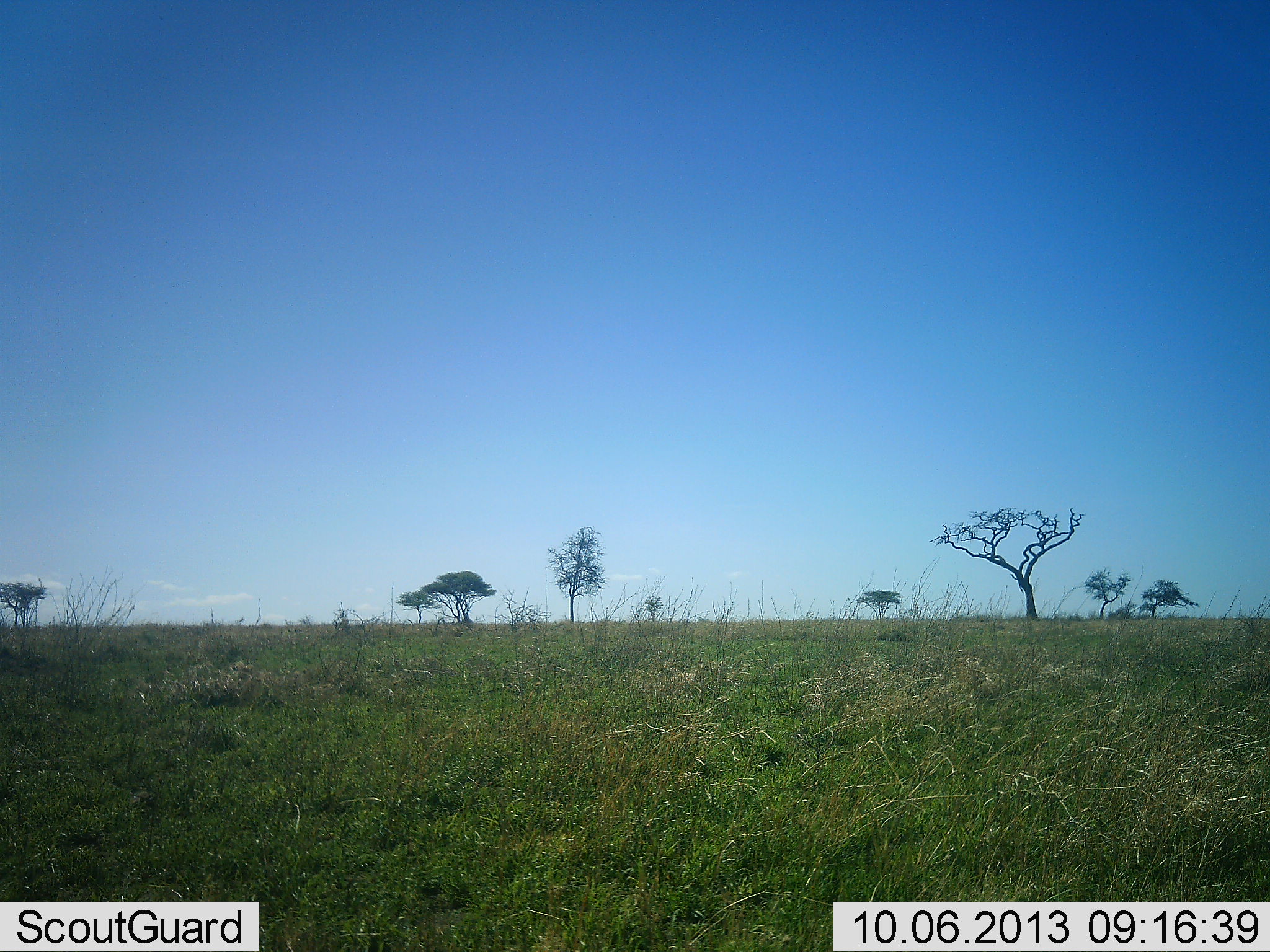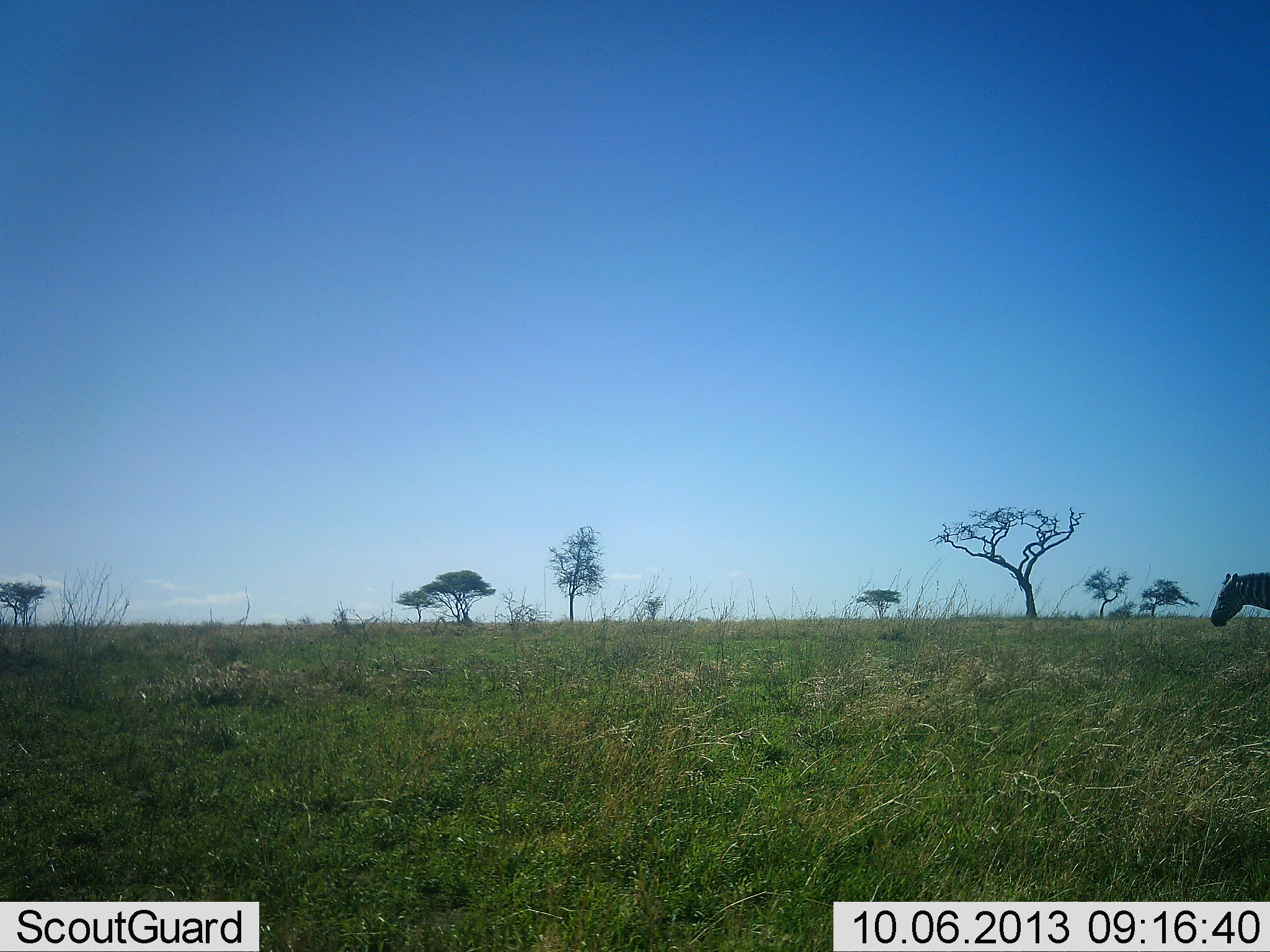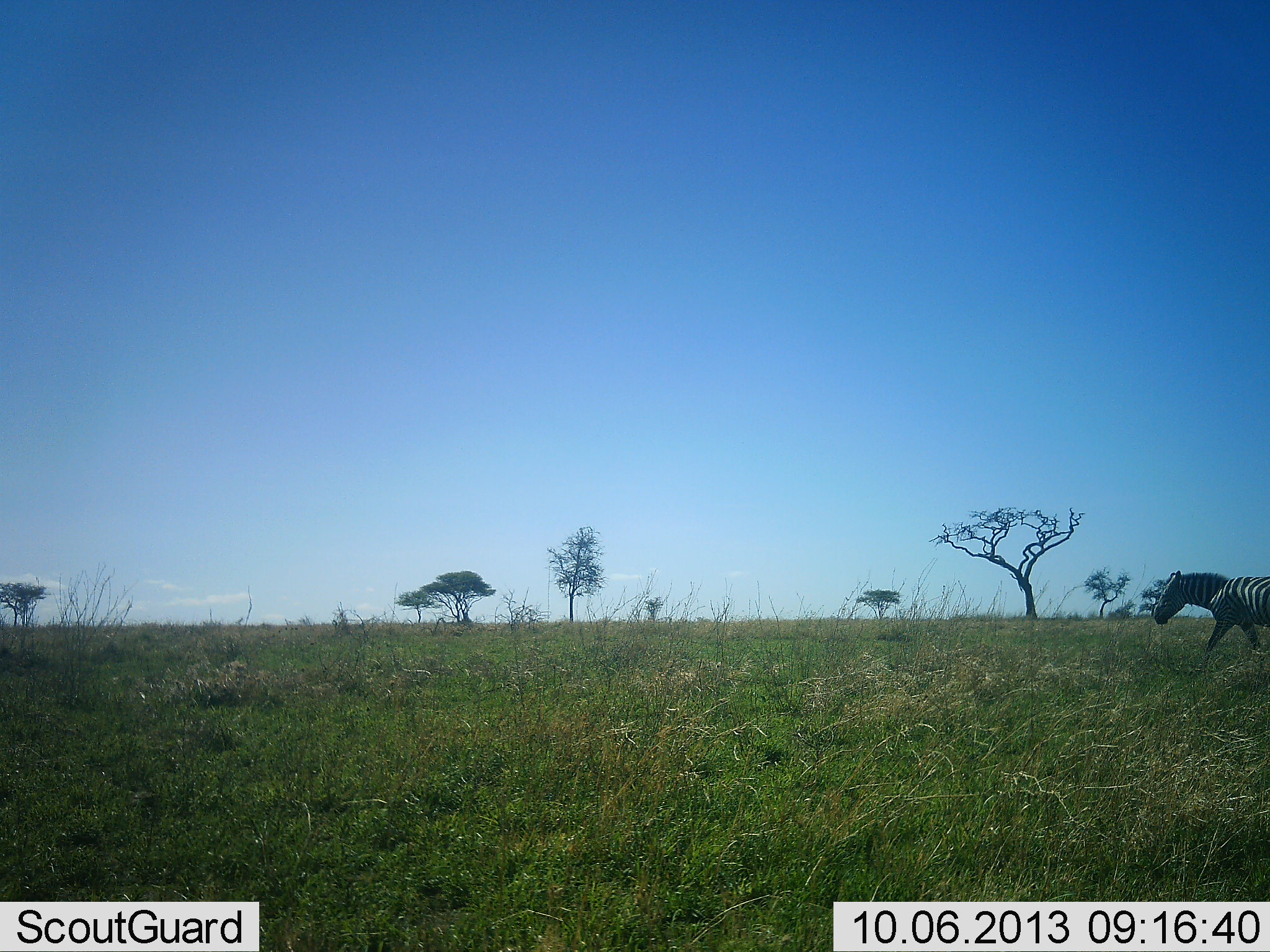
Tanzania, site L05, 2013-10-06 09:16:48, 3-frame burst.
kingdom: Animalia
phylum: Chordata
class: Mammalia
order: Perissodactyla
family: Equidae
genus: Equus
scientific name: Equus quagga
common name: plains zebra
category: zebra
Zebra (plains zebra) (Equus quagga), count 1. Behavior (volunteer vote fractions): standing 19%, resting 6%, moving 81%, interacting 0%. Young present (vote fraction): 0%. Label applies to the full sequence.